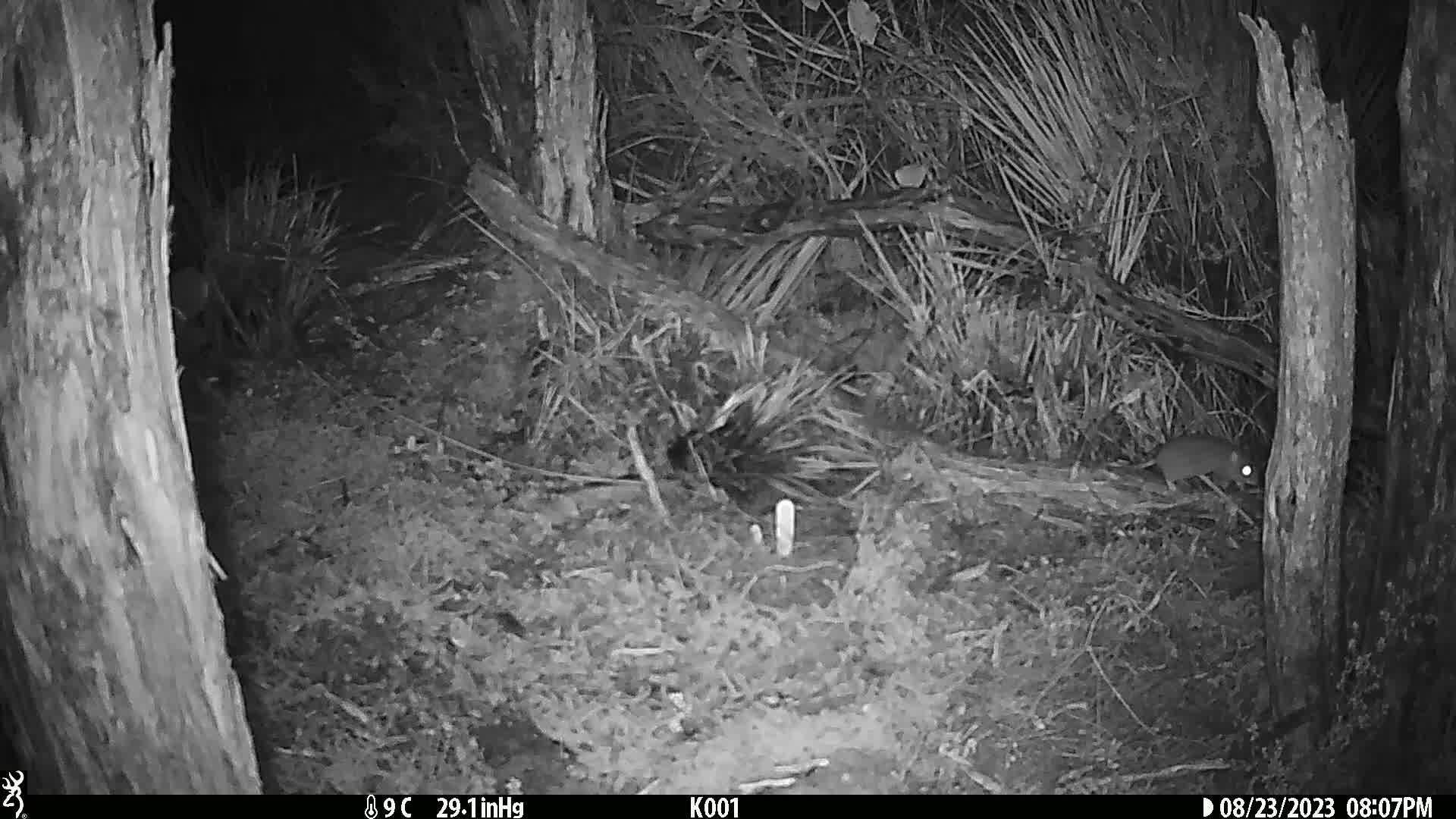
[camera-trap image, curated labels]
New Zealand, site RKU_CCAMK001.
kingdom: Animalia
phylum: Chordata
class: Mammalia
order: Rodentia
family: Muridae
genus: Rattus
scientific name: Rattus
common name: rat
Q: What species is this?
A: Rat (Rattus).